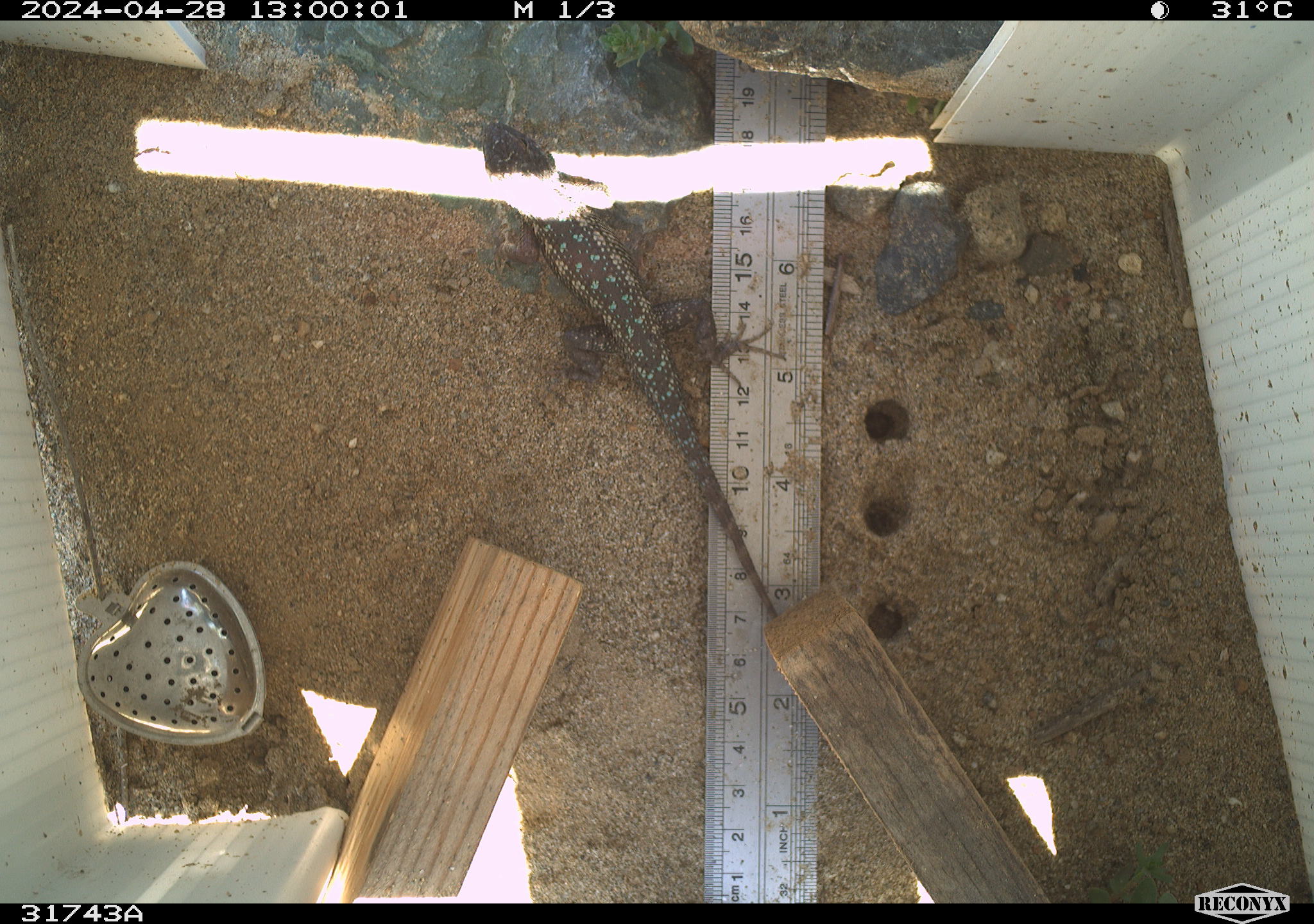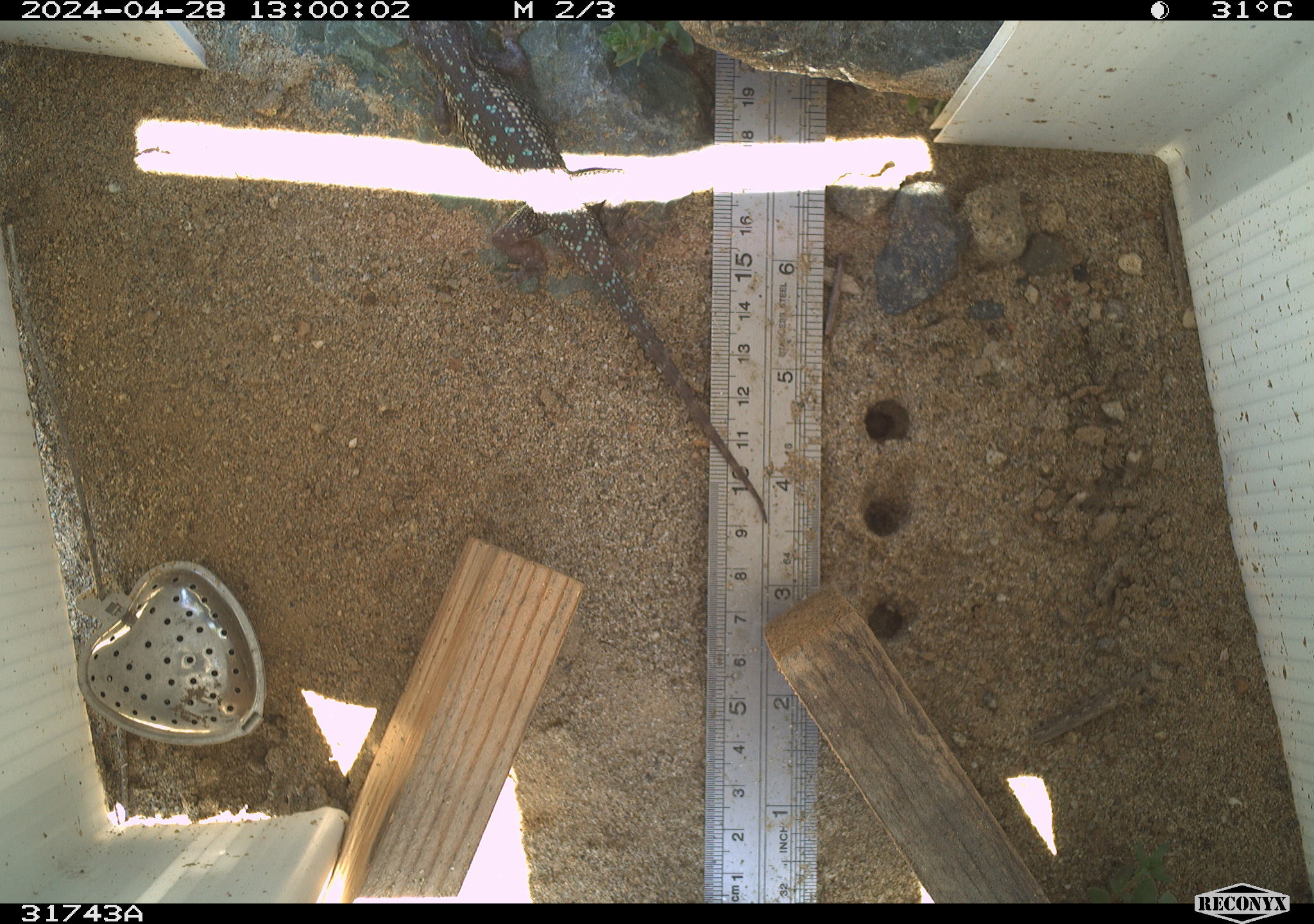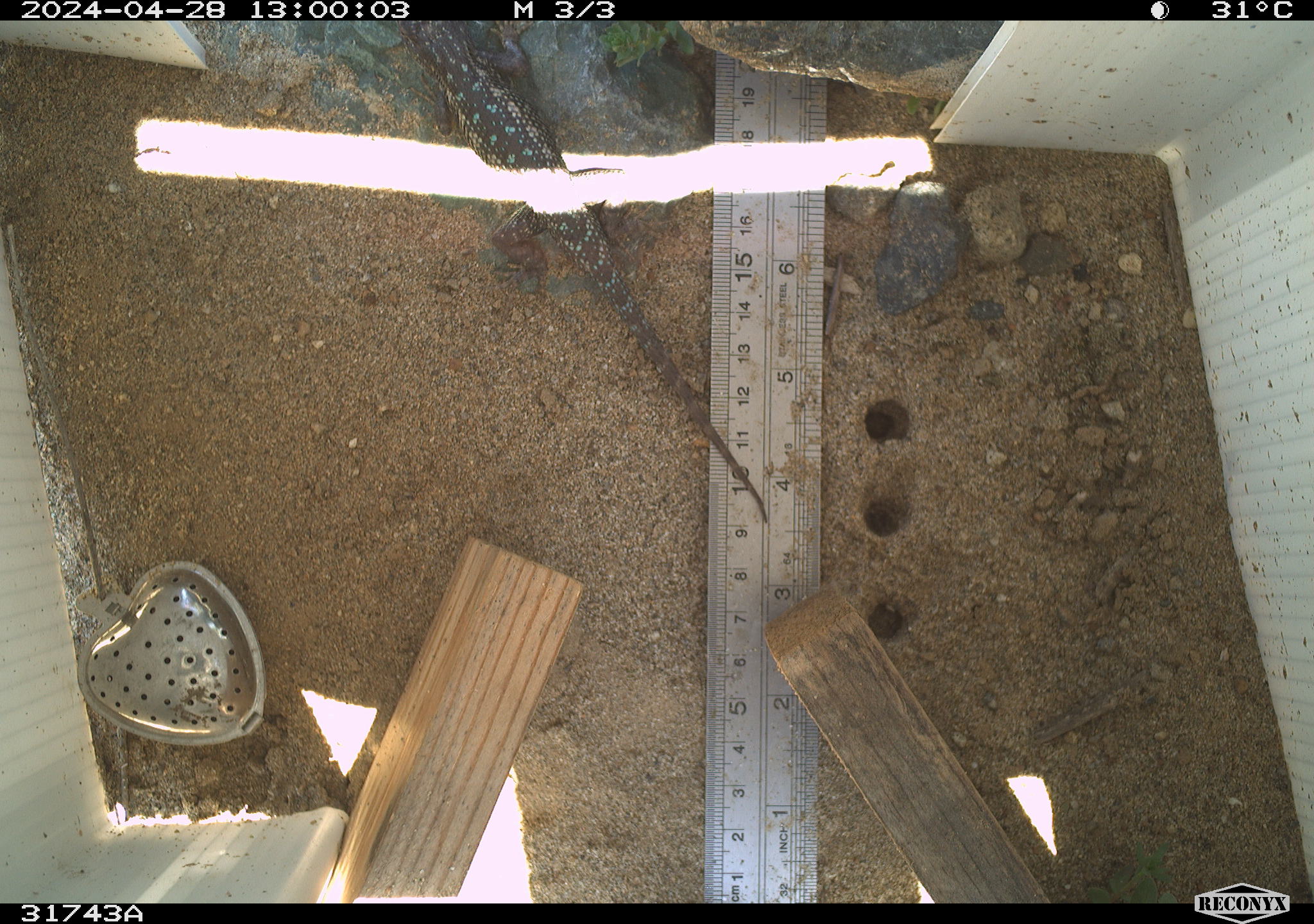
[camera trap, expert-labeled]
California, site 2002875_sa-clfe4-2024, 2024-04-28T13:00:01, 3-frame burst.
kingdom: Animalia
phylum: Chordata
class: Reptilia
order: Squamata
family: Phrynosomatidae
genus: Sceloporus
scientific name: Sceloporus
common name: spiny lizards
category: sceloporus species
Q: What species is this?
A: Sceloporus species (spiny lizards) (Sceloporus).